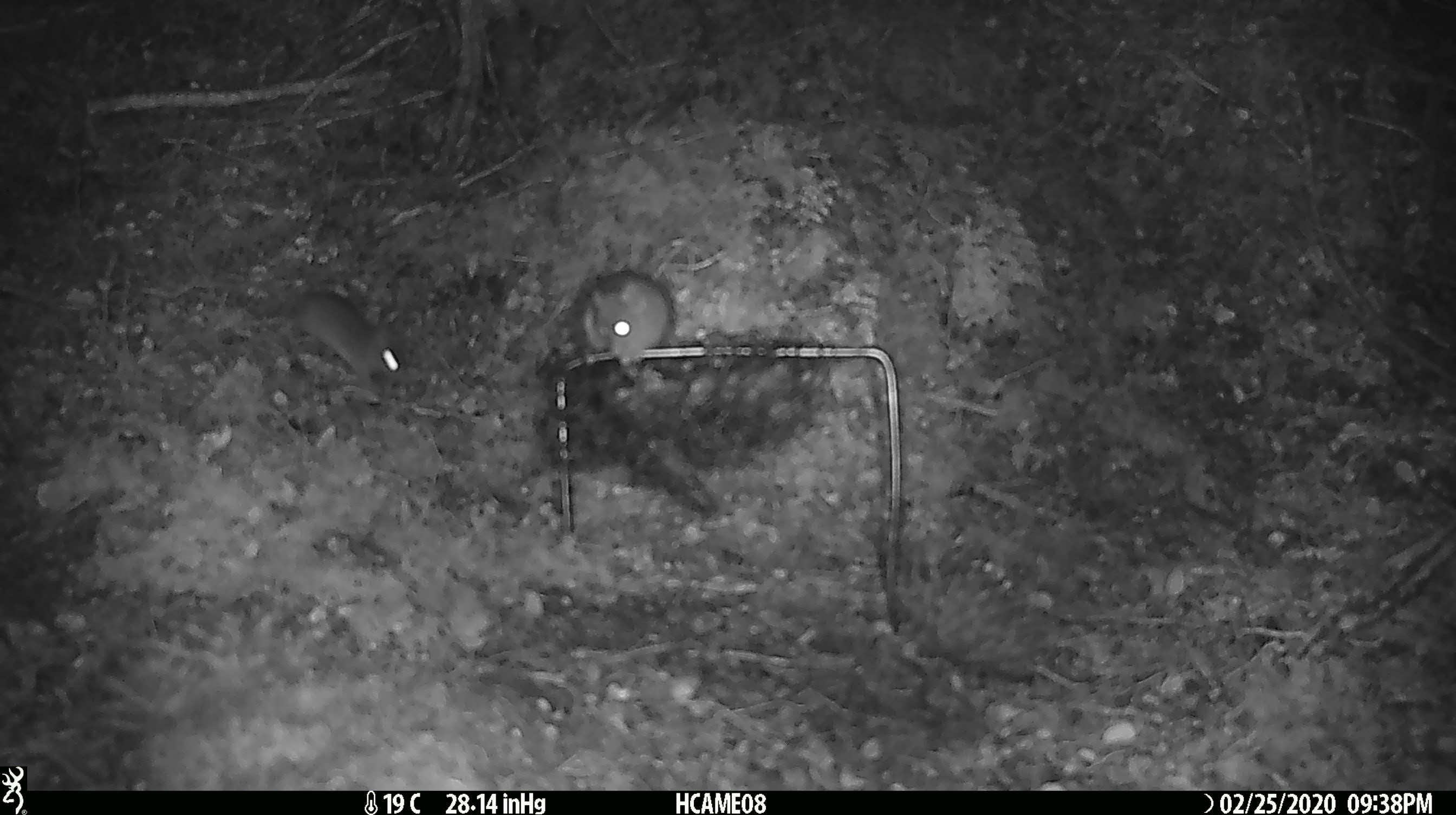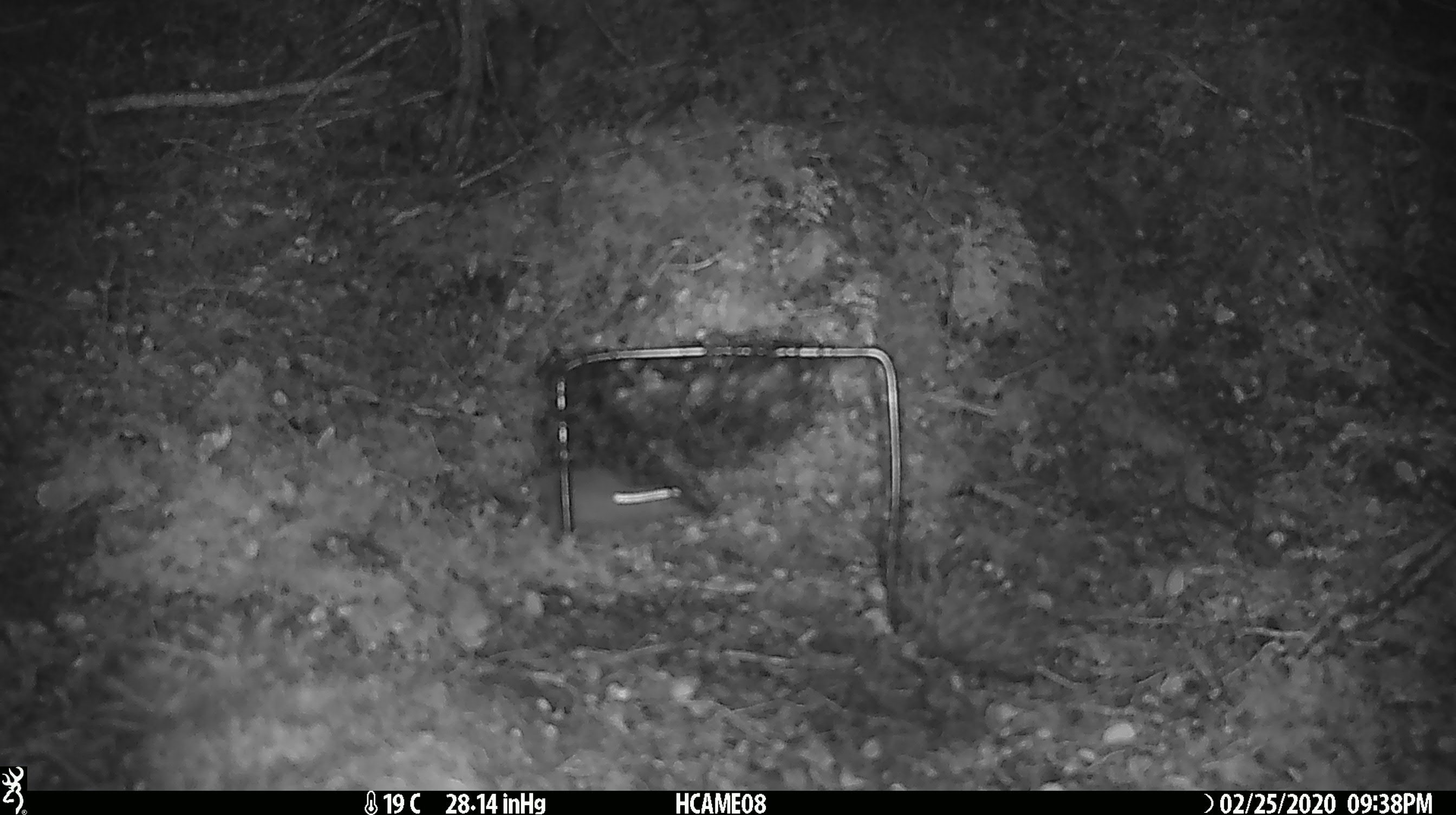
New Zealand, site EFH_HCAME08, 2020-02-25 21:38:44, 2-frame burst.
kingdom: Animalia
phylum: Chordata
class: Mammalia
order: Rodentia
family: Muridae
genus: Mus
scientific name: Mus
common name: mouse